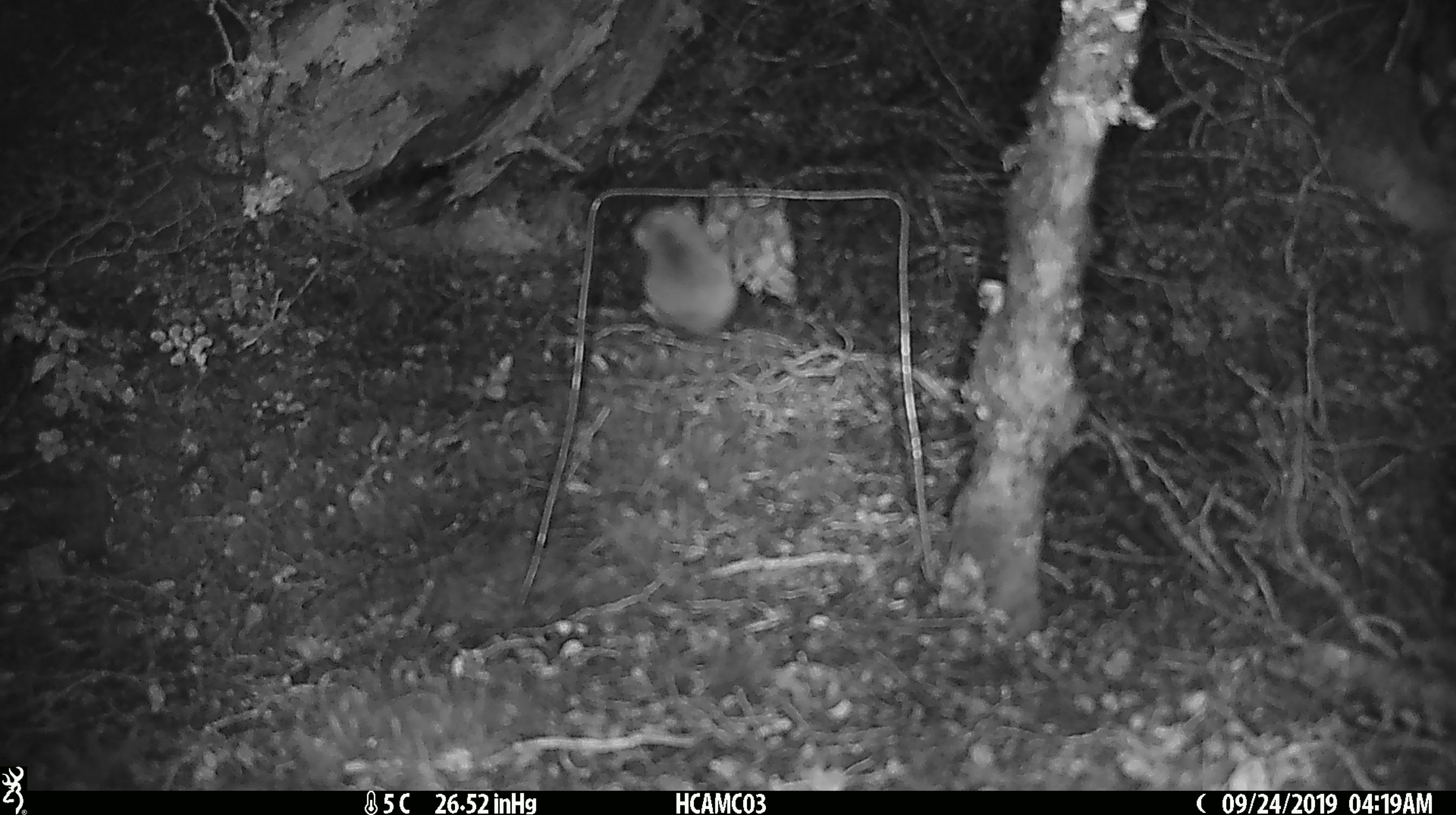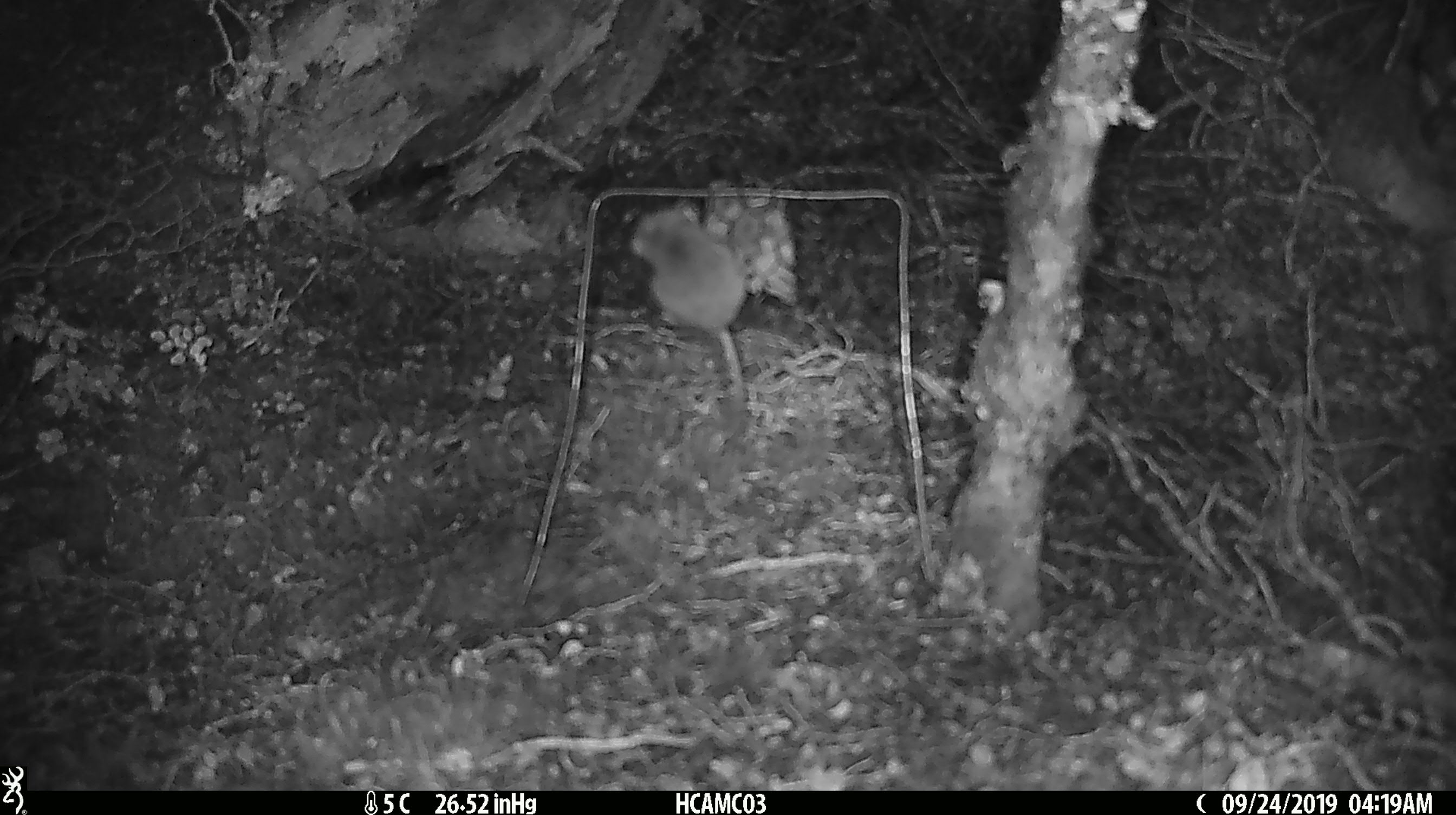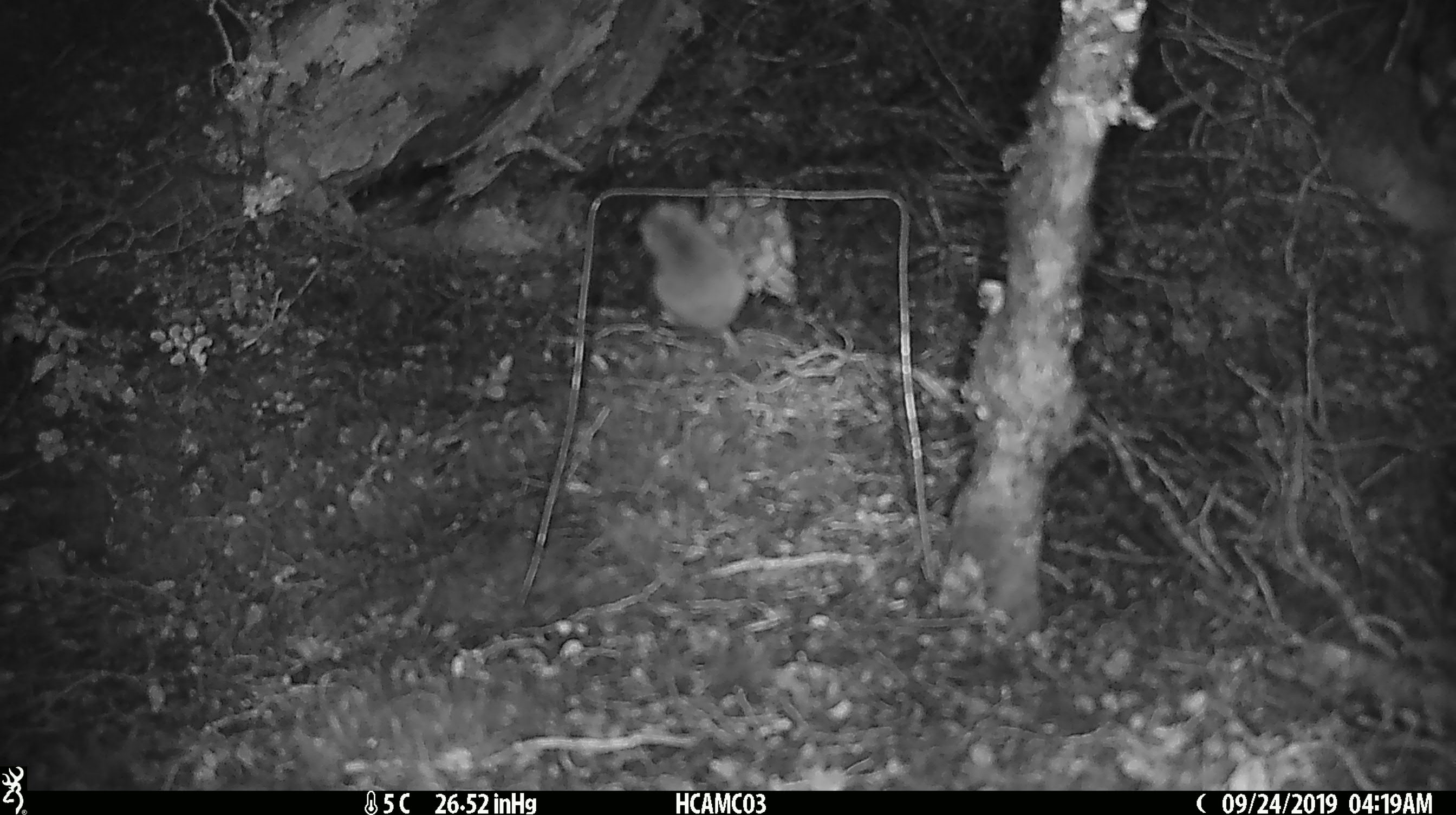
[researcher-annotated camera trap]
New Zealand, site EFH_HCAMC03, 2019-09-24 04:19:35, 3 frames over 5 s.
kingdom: Animalia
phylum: Chordata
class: Mammalia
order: Rodentia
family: Muridae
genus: Mus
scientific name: Mus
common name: mouse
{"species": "mouse (Mus)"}